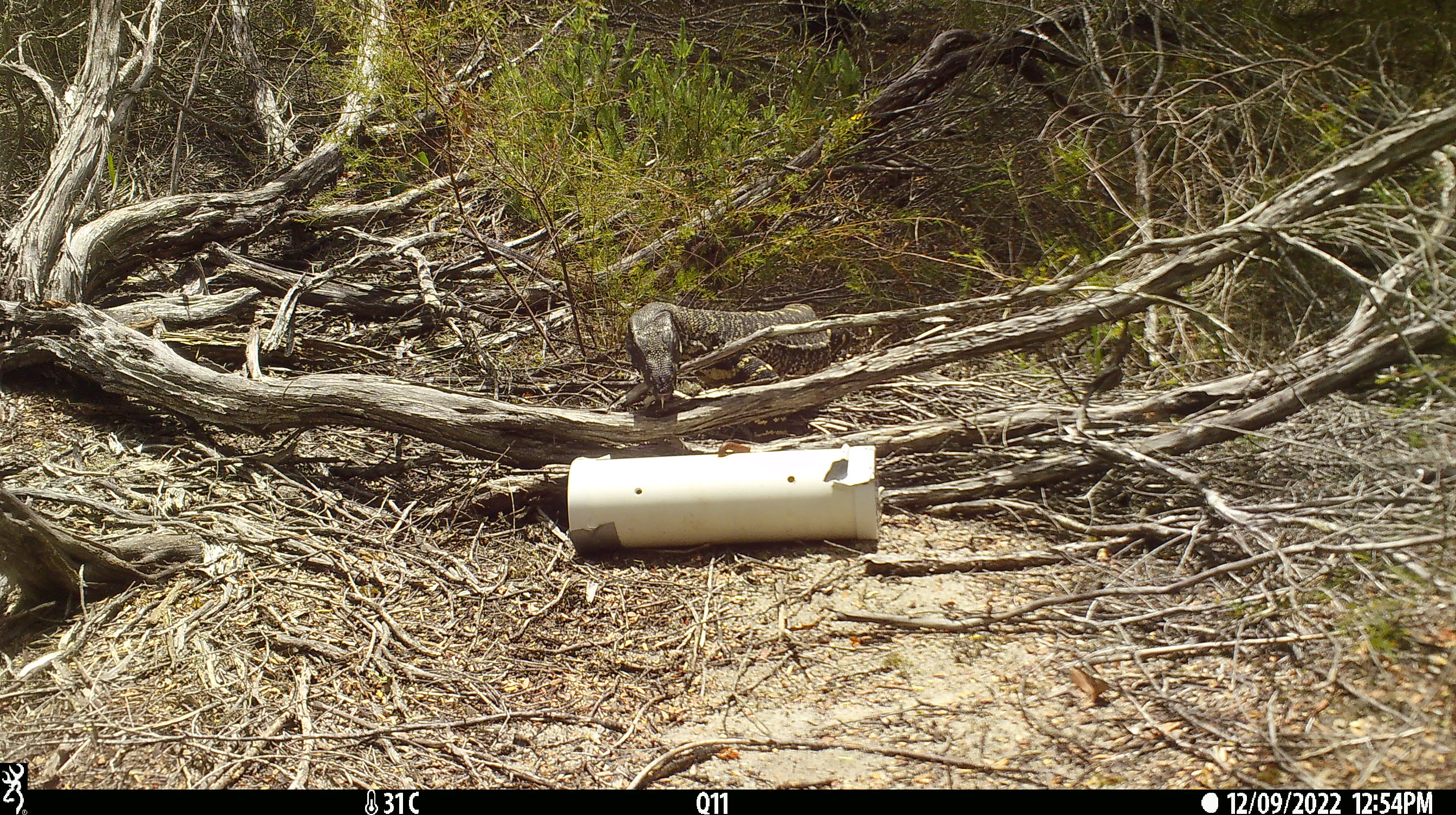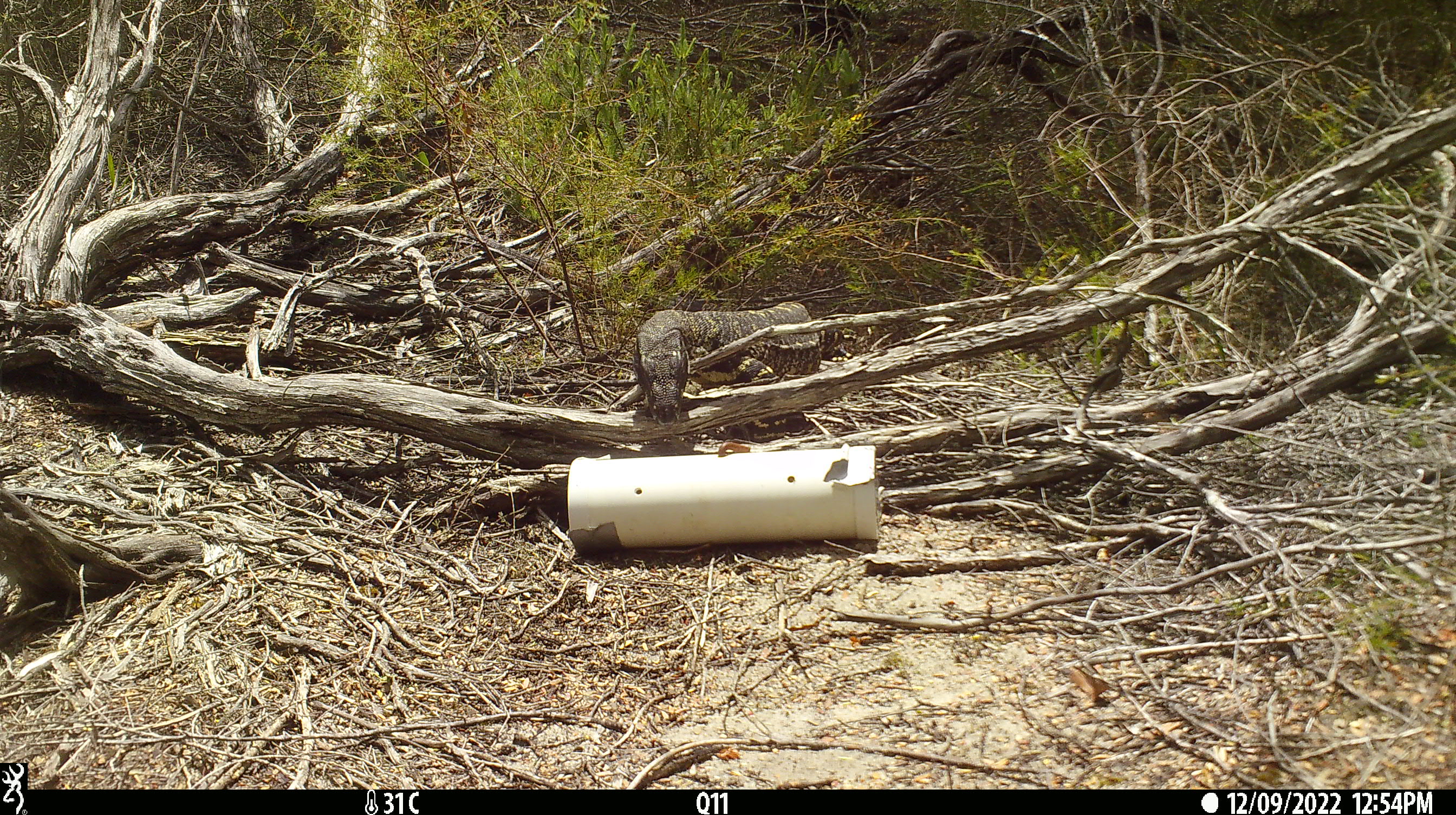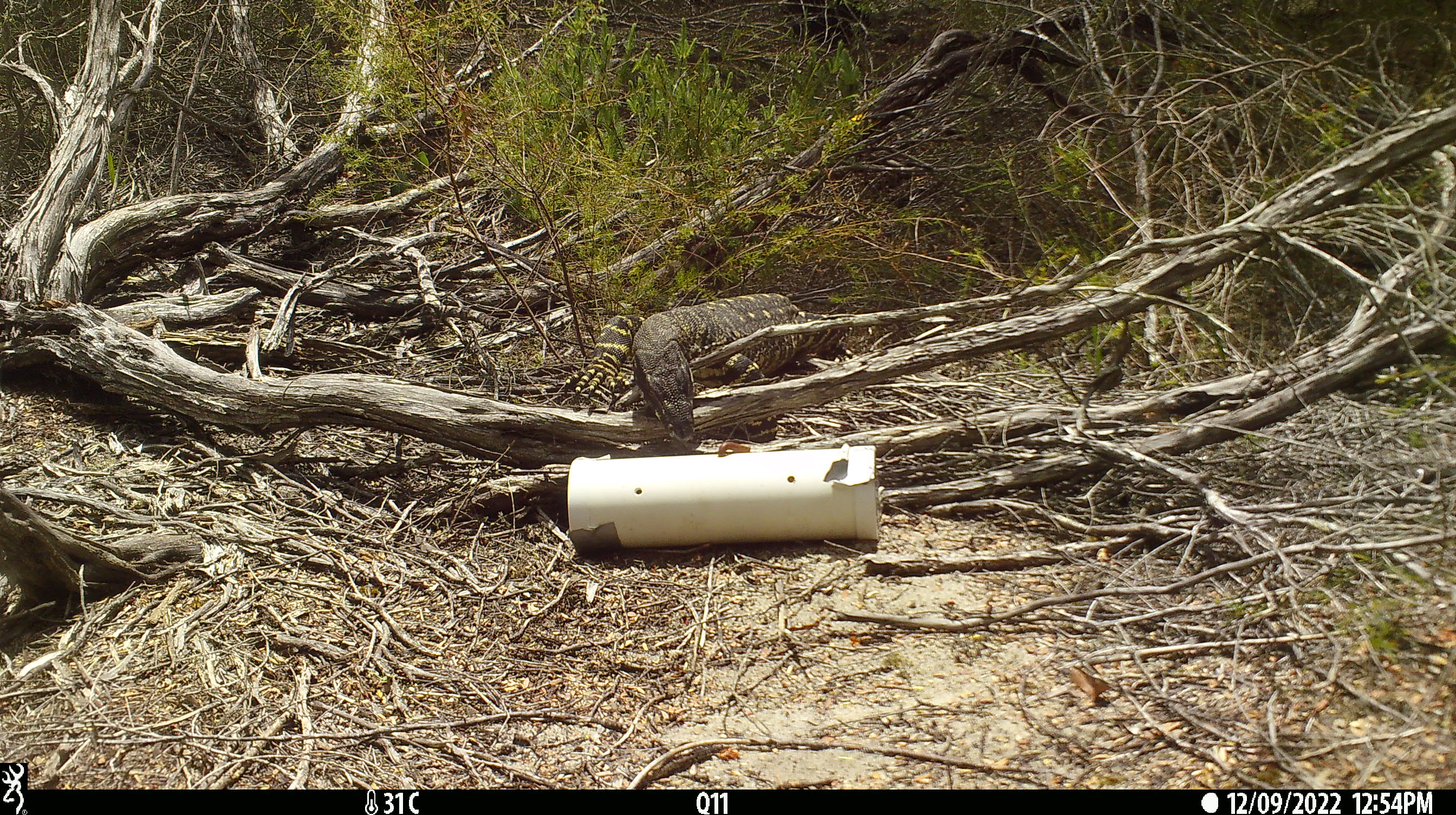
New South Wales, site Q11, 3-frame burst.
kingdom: Animalia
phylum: Chordata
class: Reptilia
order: Squamata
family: Varanidae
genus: Varanus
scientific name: Varanus varius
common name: lace monitor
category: goanna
Goanna (lace monitor) (Varanus varius).